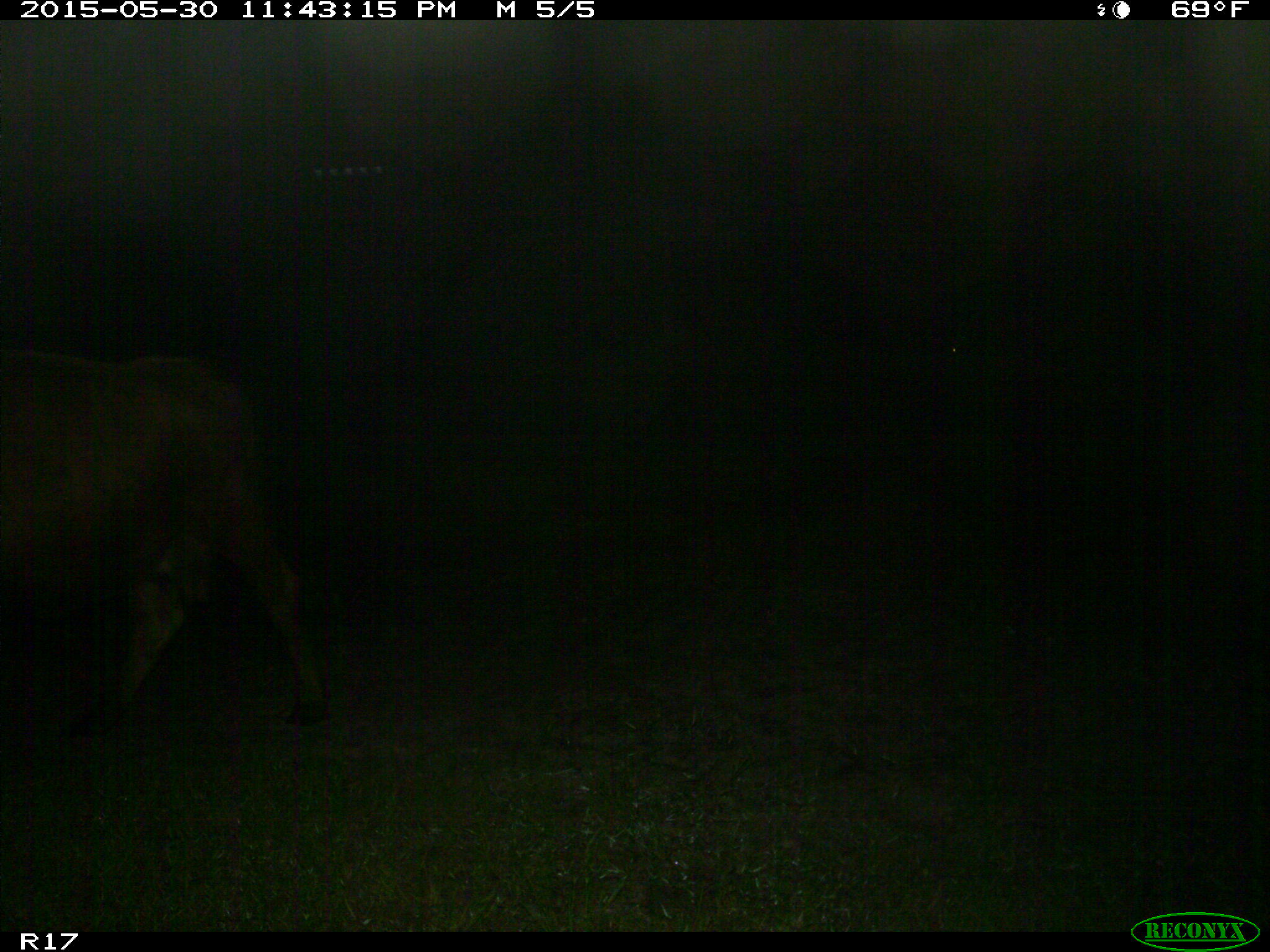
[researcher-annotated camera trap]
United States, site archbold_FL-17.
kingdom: Animalia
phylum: Chordata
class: Mammalia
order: Artiodactyla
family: Bovidae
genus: Bos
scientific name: Bos taurus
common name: domestic cow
Bos taurus (domestic cow).